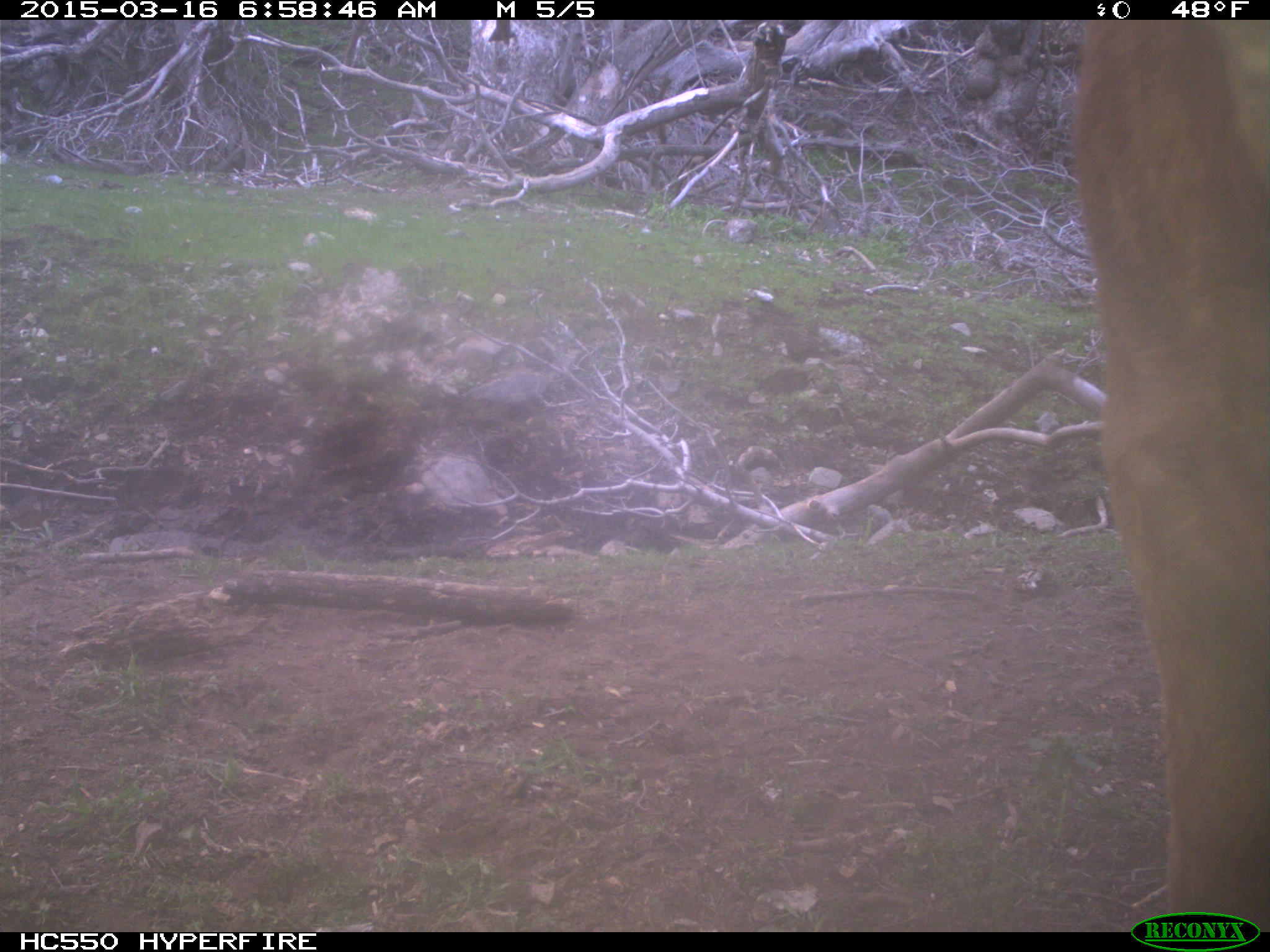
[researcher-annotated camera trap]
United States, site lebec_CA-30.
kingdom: Animalia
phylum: Chordata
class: Mammalia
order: Artiodactyla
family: Bovidae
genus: Bos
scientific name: Bos taurus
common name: domestic cow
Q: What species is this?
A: Bos taurus (domestic cow).